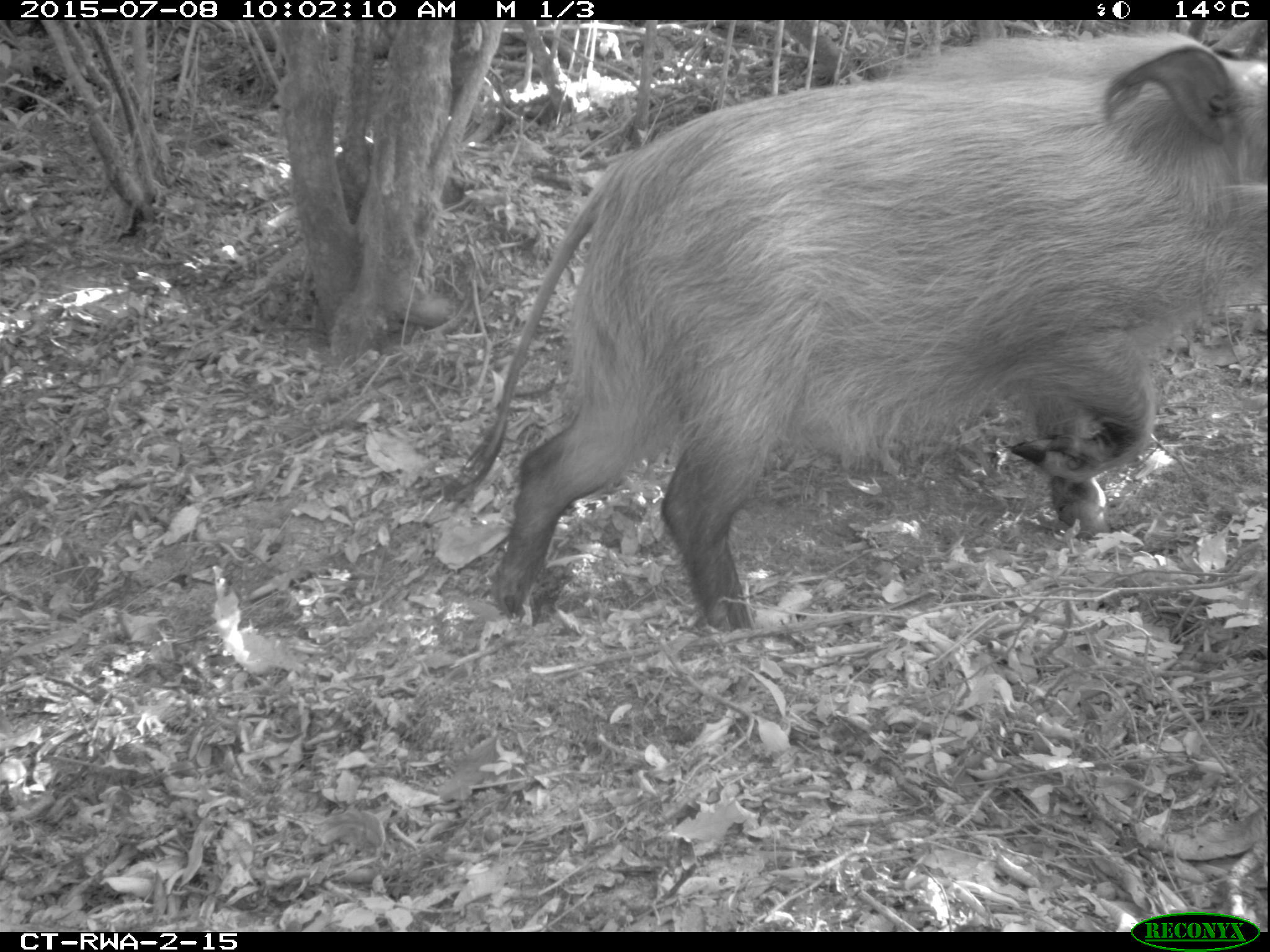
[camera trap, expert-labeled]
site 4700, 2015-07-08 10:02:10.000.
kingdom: Animalia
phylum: Chordata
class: Mammalia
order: Artiodactyla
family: Suidae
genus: Potamochoerus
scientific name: Potamochoerus larvatus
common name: bushpig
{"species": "Potamochoerus larvatus (bushpig)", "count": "1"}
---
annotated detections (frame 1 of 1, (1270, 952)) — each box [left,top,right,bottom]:
potamochoerus larvatus: [442,31,1270,632]